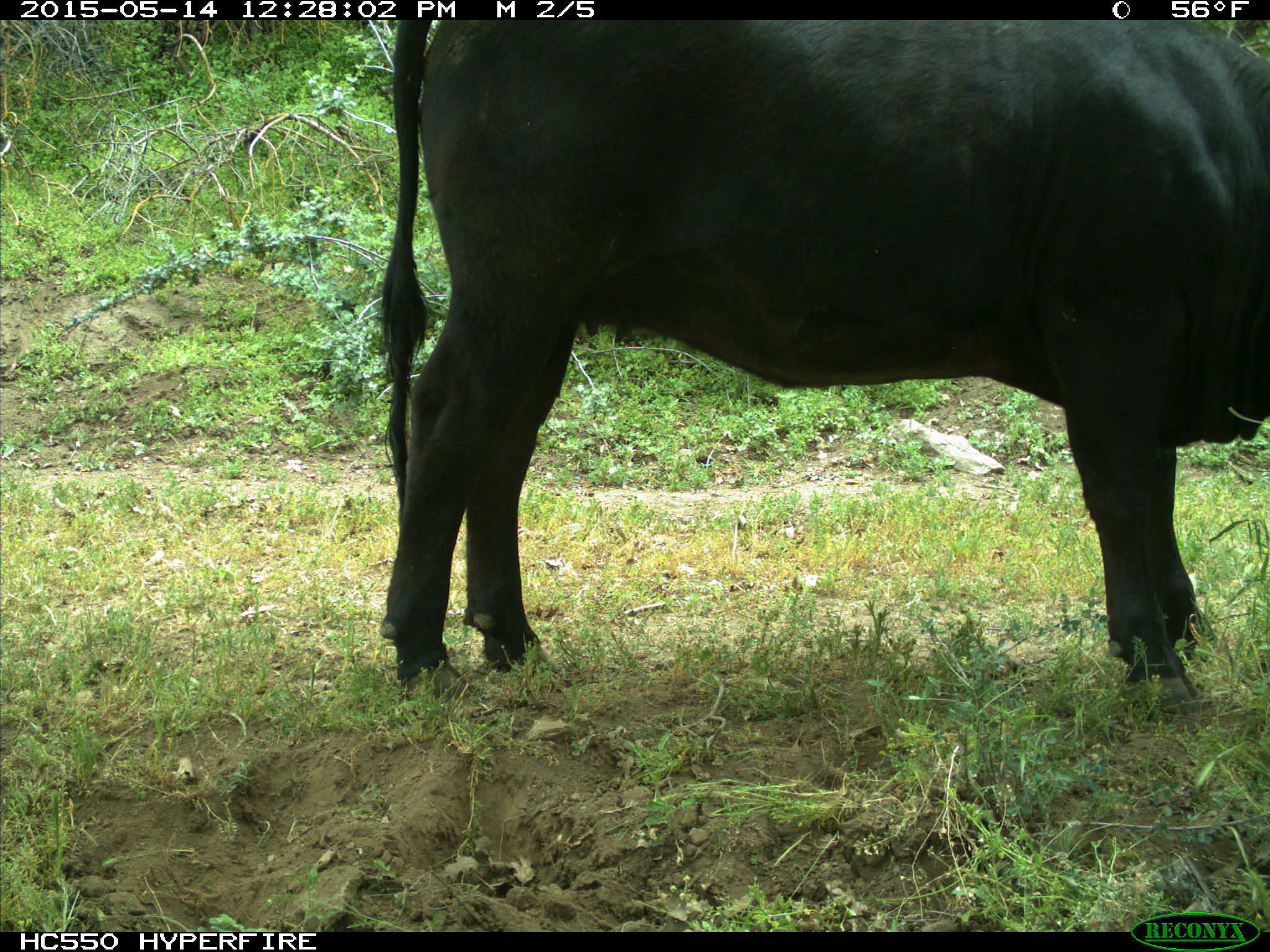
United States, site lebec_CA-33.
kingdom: Animalia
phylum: Chordata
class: Mammalia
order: Artiodactyla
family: Bovidae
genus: Bos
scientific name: Bos taurus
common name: domestic cow